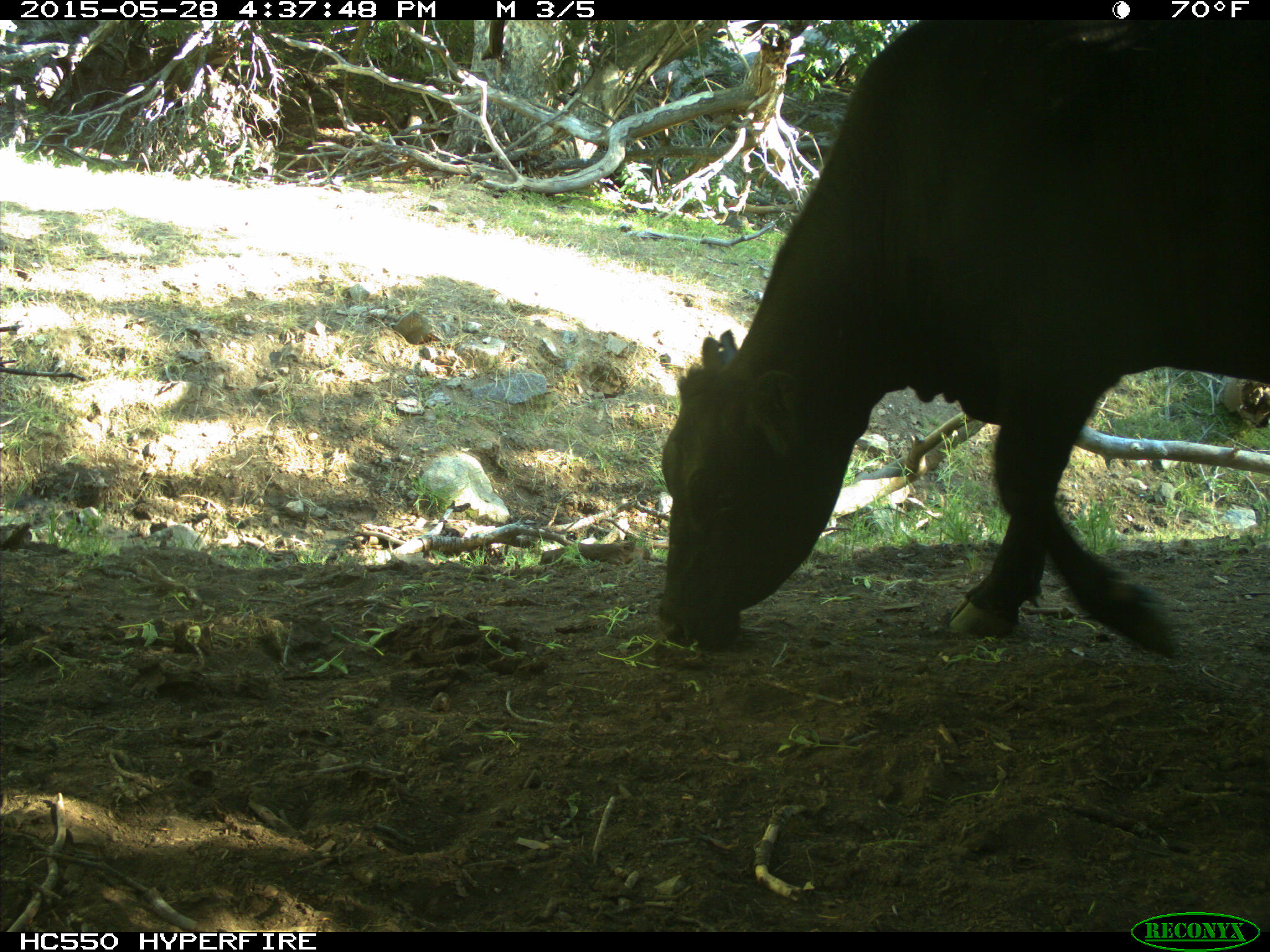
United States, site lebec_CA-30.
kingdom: Animalia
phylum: Chordata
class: Mammalia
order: Artiodactyla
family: Bovidae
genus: Bos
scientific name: Bos taurus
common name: domestic cow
Bos taurus (domestic cow).